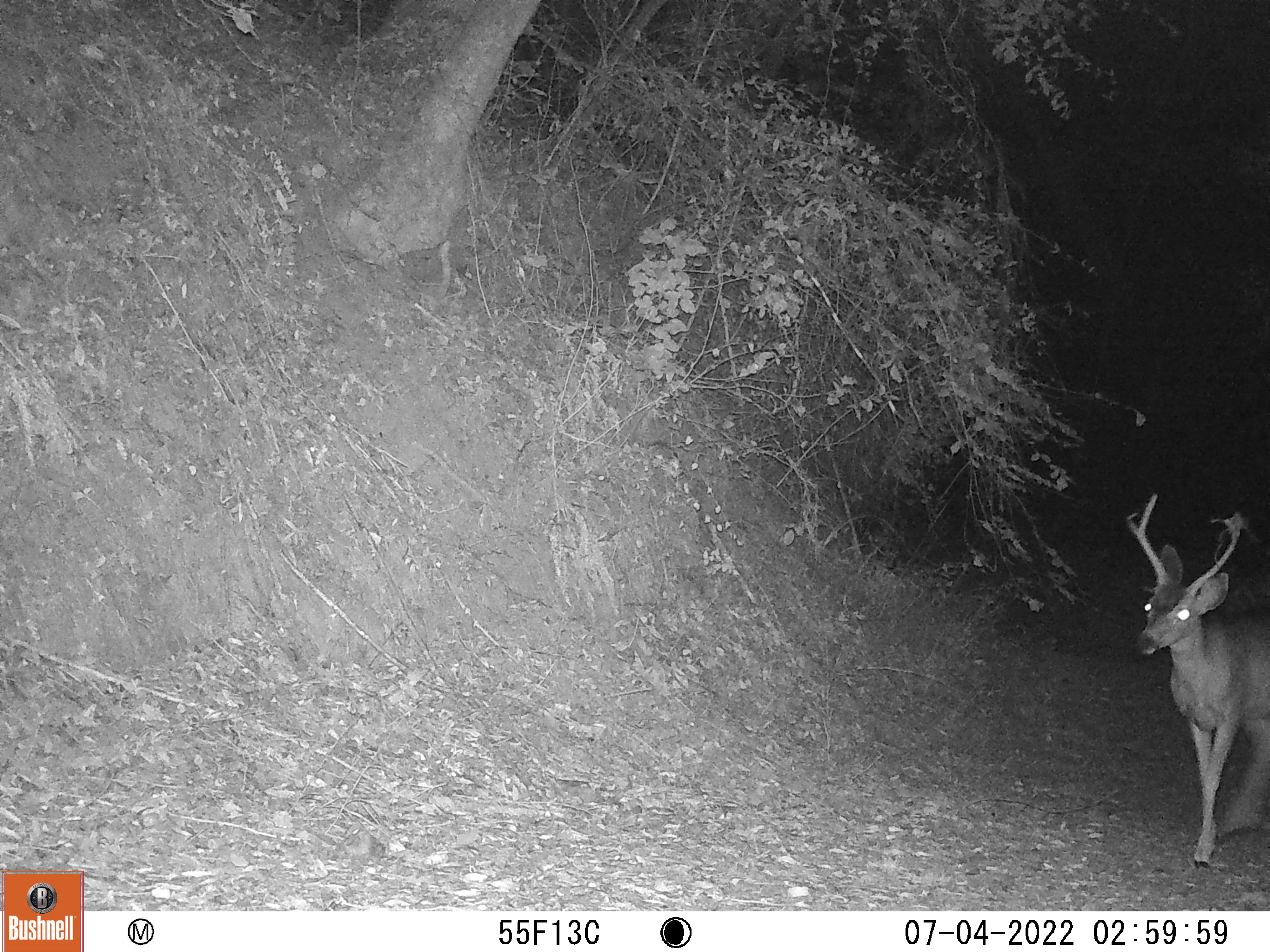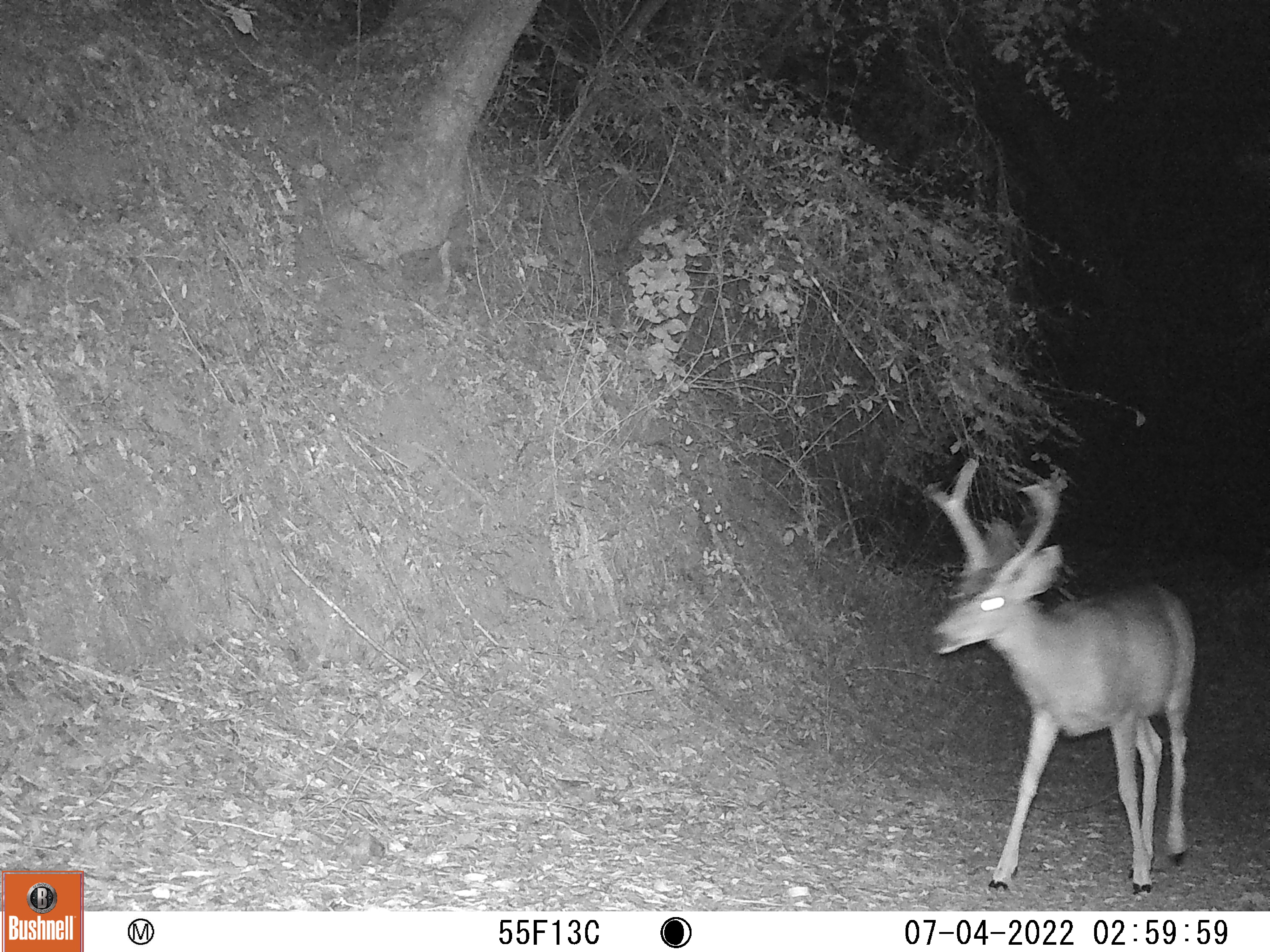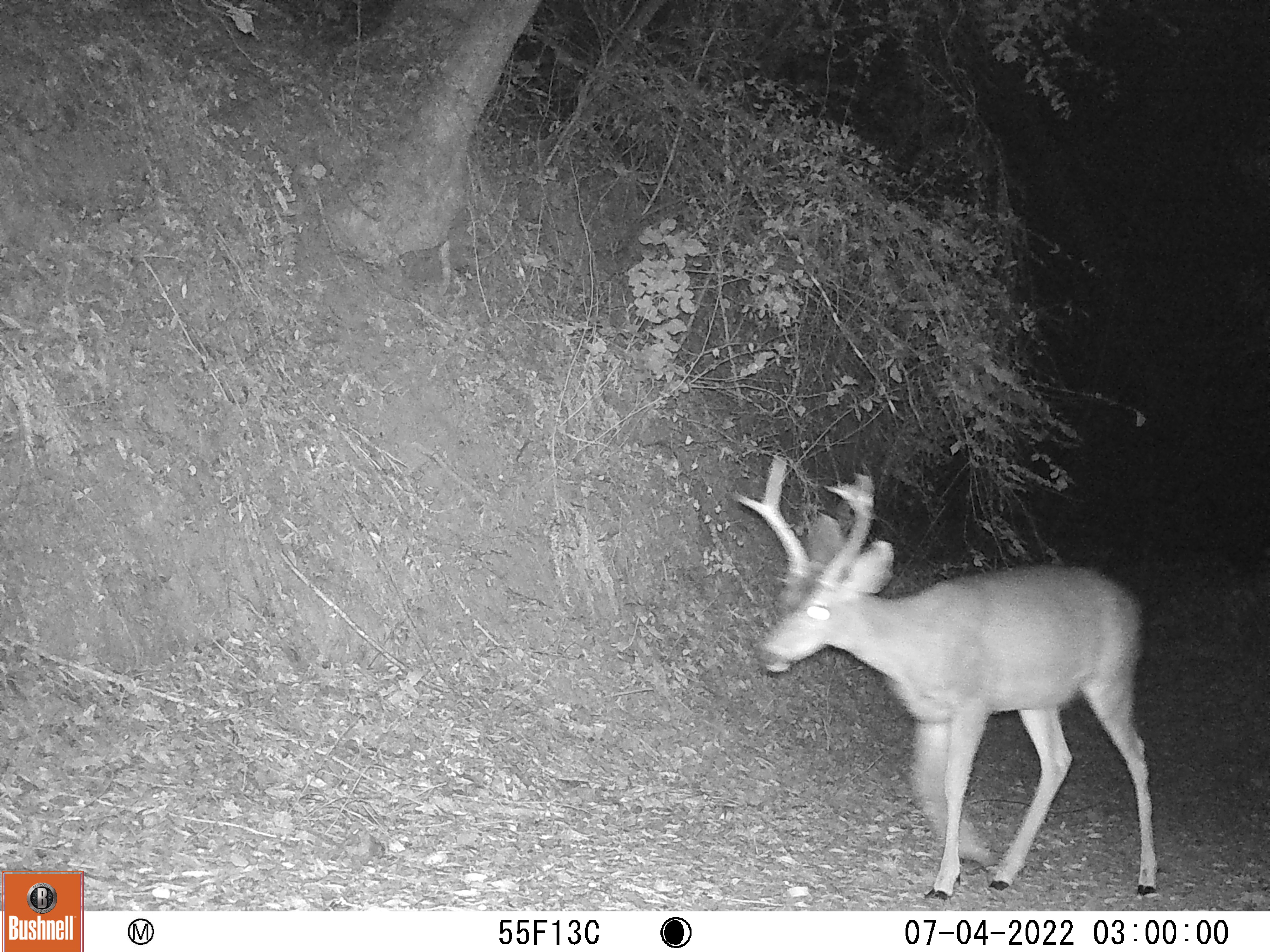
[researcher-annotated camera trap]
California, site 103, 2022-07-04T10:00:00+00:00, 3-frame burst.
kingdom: Animalia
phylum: Chordata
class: Mammalia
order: Artiodactyla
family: Cervidae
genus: Odocoileus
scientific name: Odocoileus hemionus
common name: mule deer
Mule deer (Odocoileus hemionus).